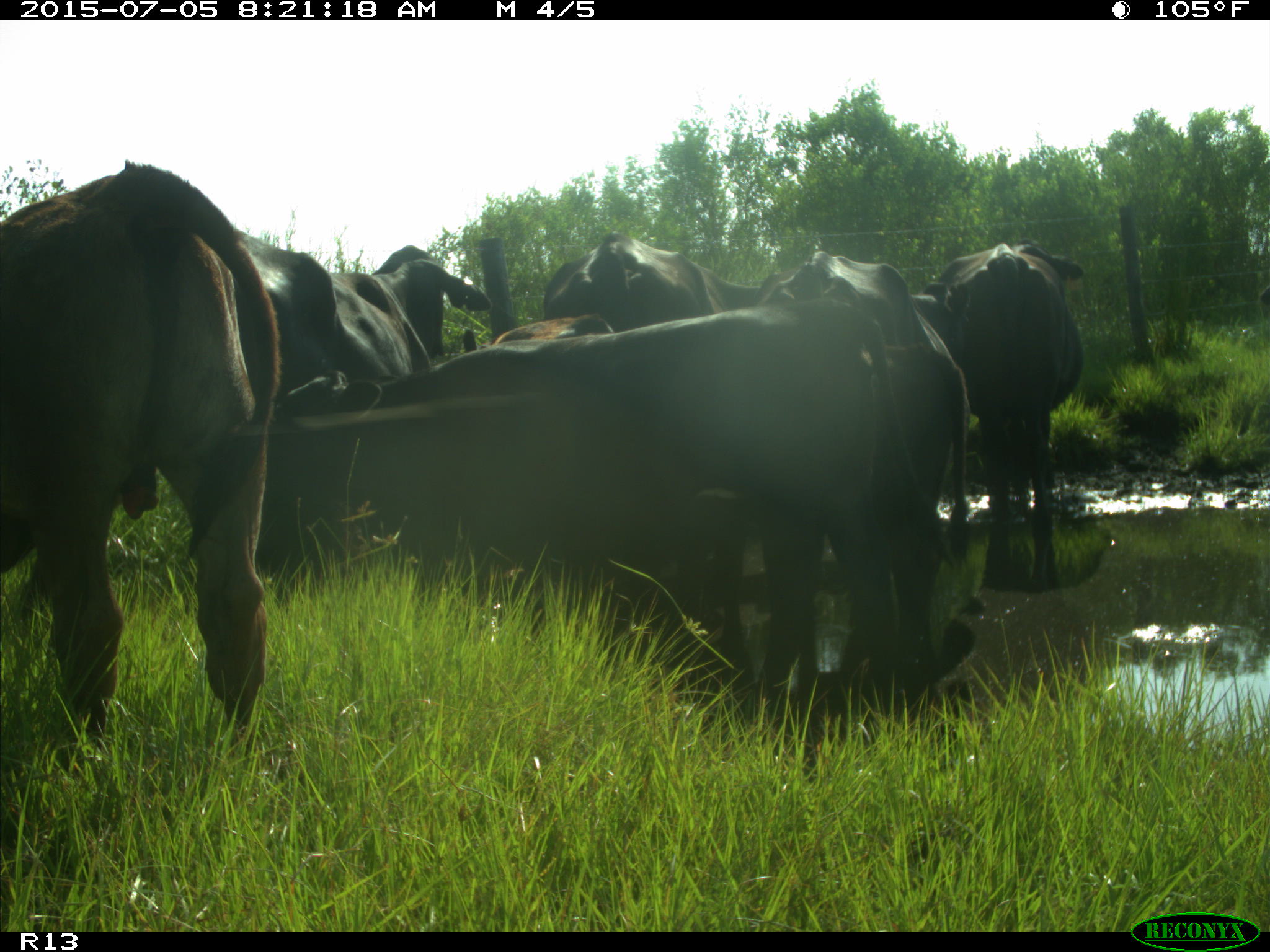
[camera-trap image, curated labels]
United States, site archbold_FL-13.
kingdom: Animalia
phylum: Chordata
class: Mammalia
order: Artiodactyla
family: Bovidae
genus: Bos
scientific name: Bos taurus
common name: domestic cow